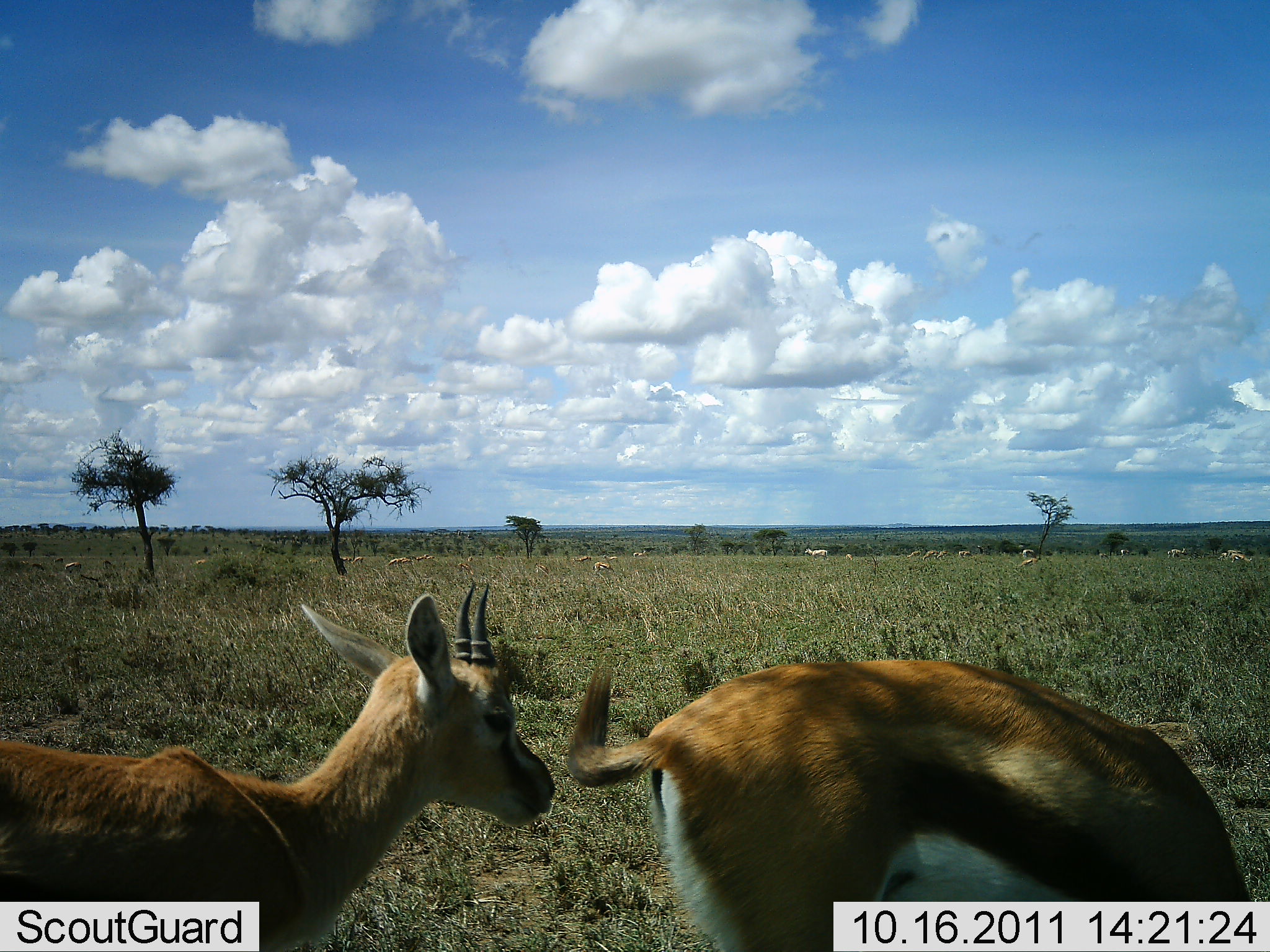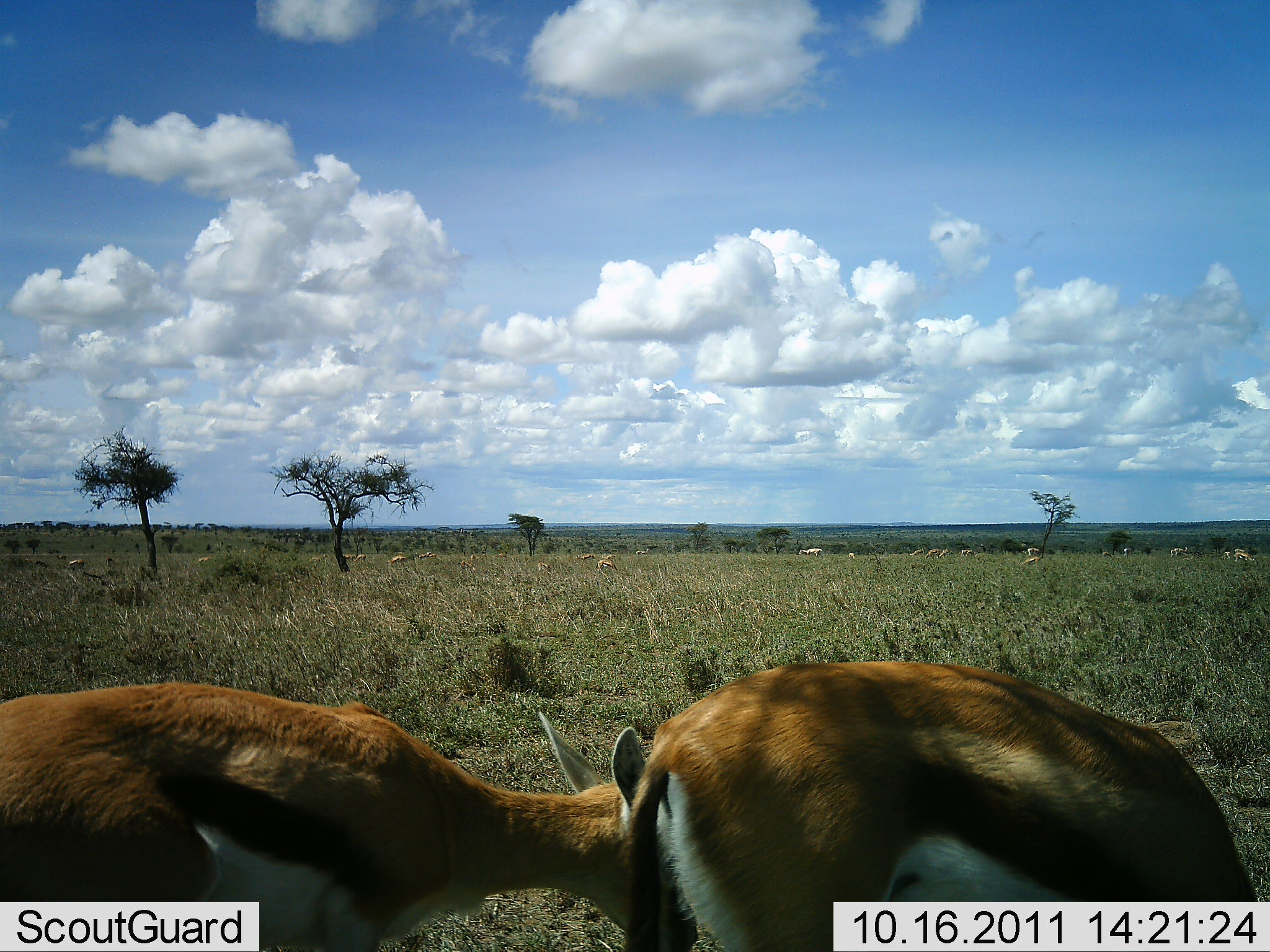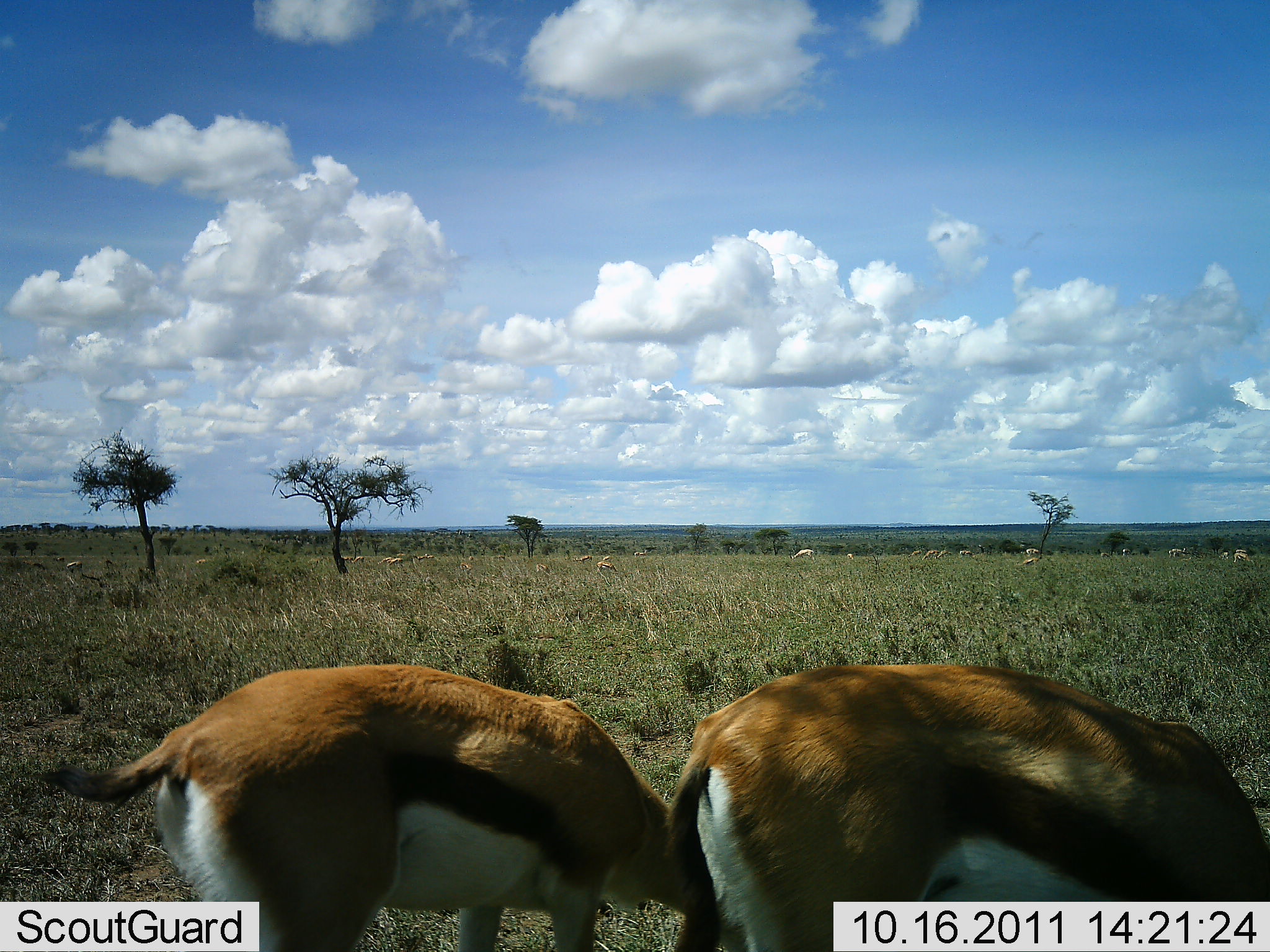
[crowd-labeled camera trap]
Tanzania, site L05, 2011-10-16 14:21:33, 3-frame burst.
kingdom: Animalia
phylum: Chordata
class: Mammalia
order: Artiodactyla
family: Bovidae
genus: Eudorcas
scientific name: Eudorcas thomsonii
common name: thomson's gazelle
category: gazellethomsons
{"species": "gazellethomsons (thomson's gazelle) (Eudorcas thomsonii)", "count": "2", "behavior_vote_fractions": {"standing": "47%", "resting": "0%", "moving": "29%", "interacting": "0%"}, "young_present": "0%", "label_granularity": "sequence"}